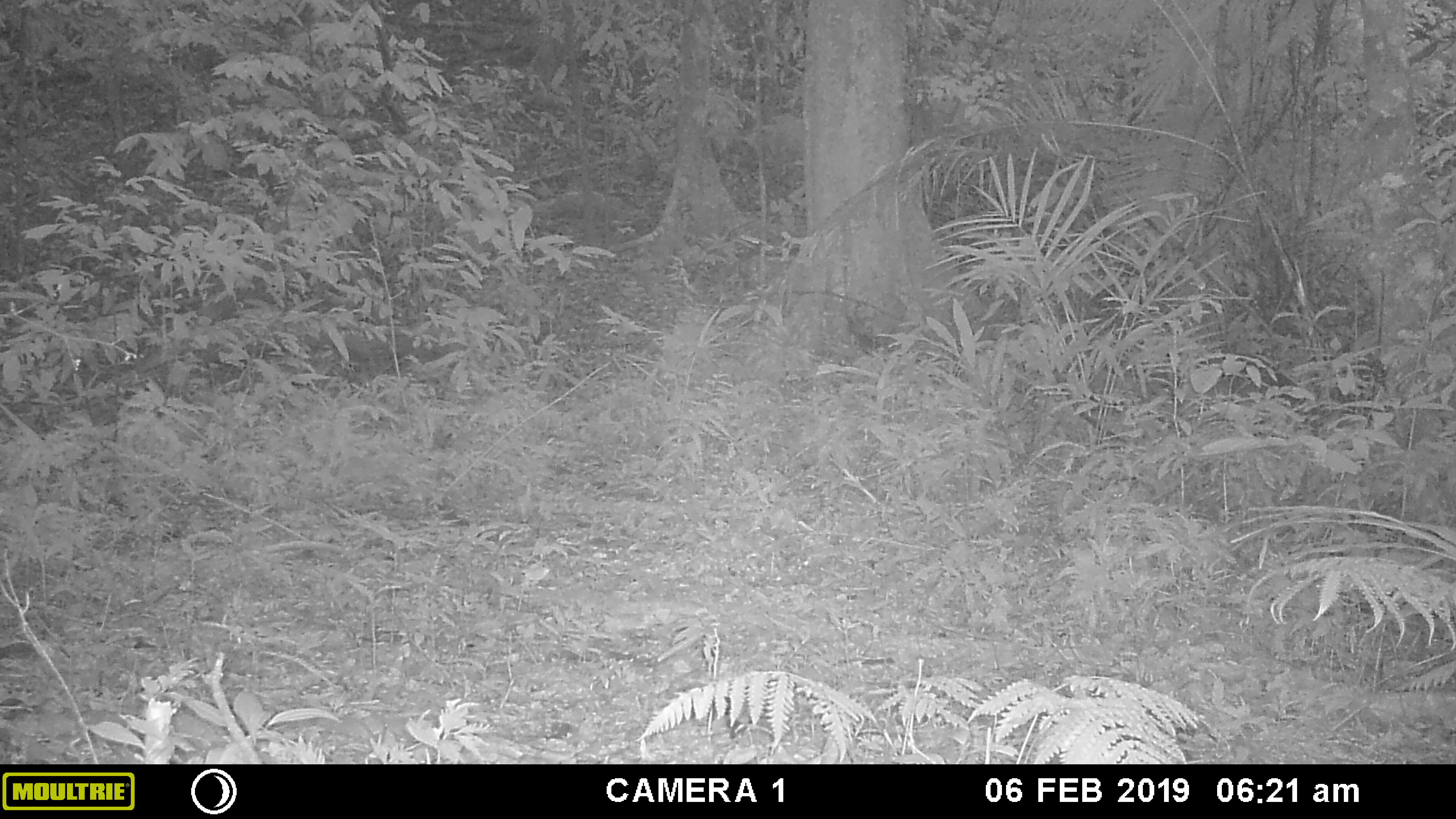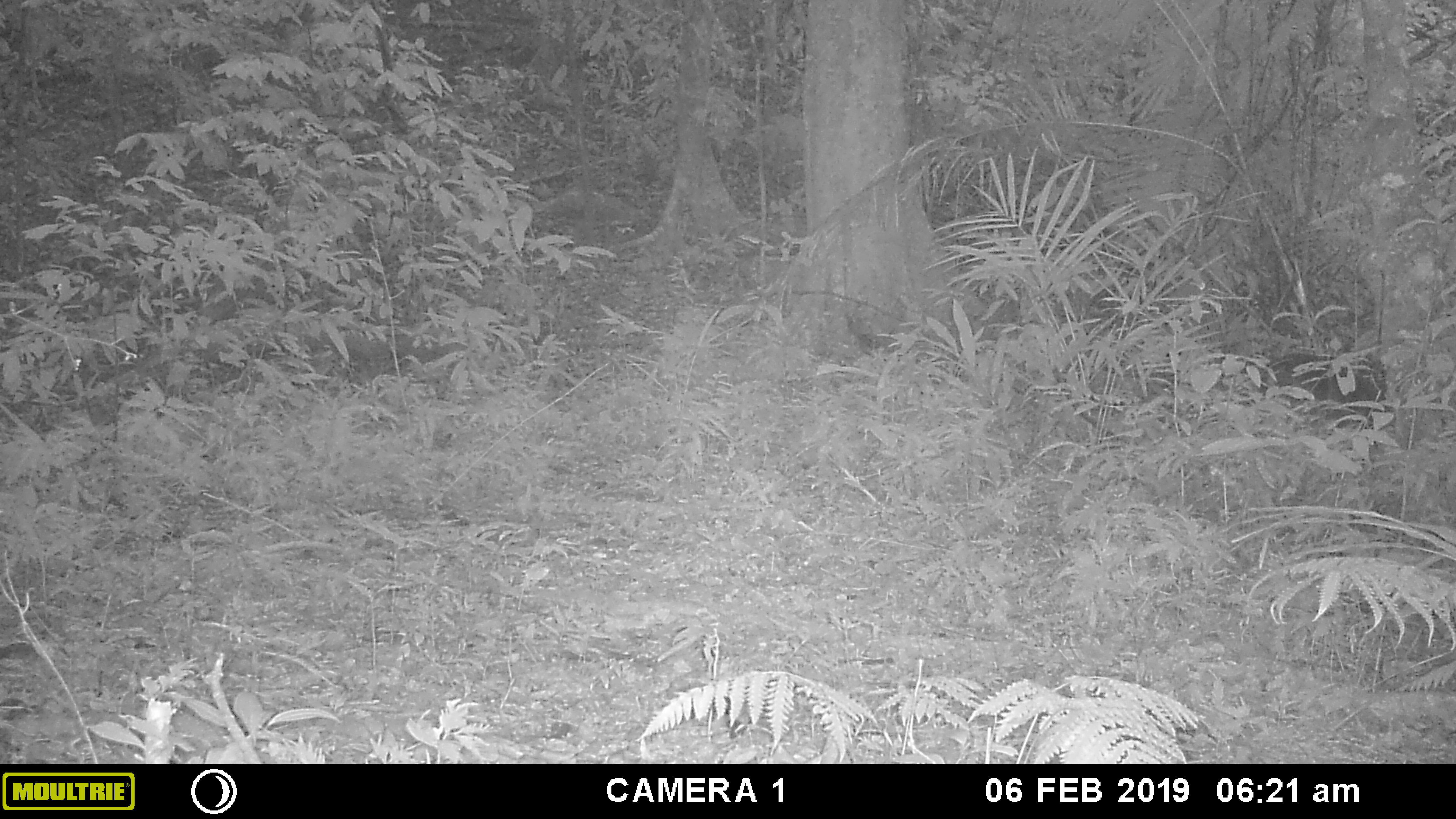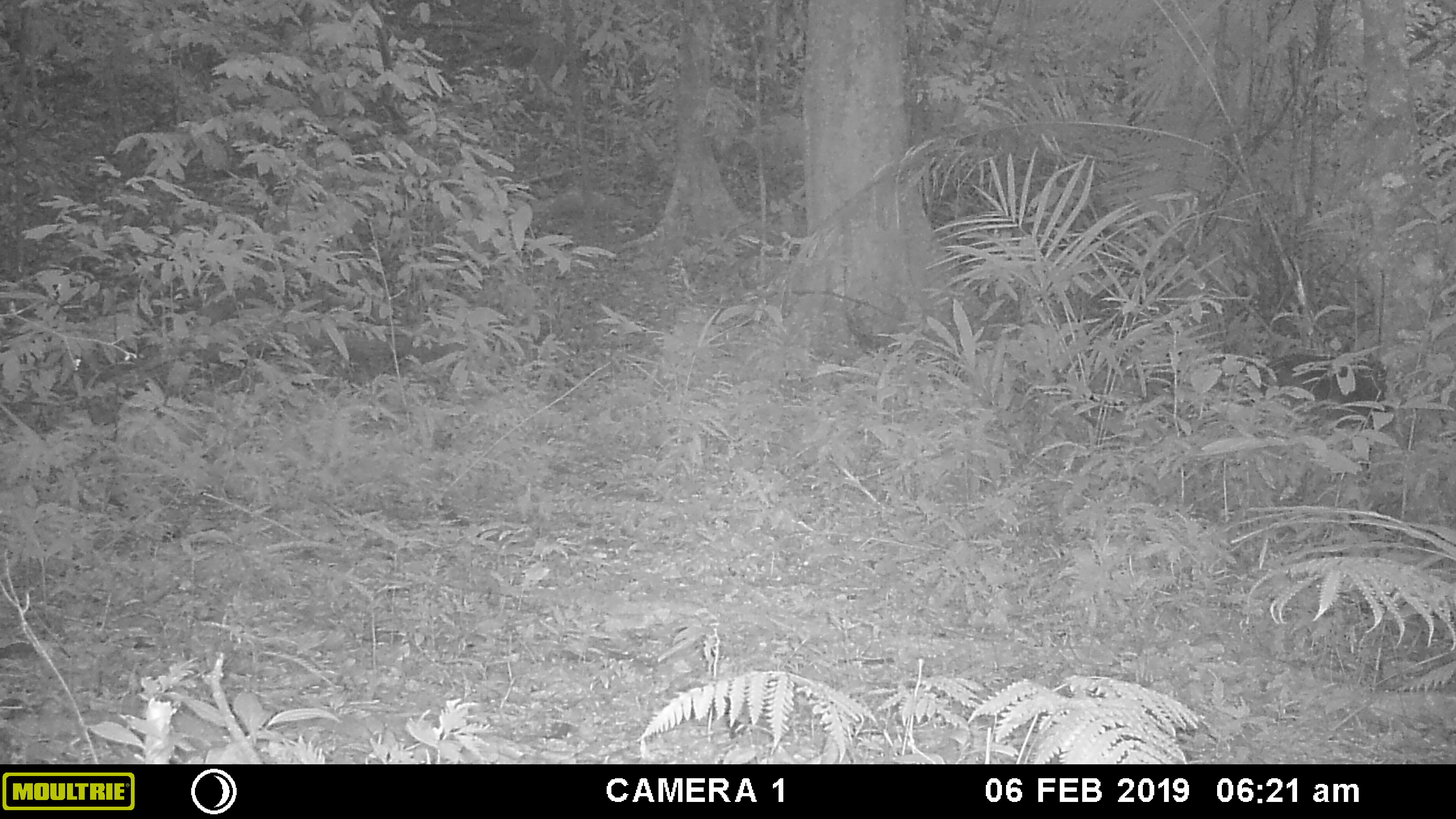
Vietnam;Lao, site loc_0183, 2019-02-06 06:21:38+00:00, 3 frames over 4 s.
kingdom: Animalia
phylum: Chordata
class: Mammalia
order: Artiodactyla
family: Cervidae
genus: Muntiacus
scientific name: Muntiacus vuquangensis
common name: large-antlered muntjac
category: large antlered muntjac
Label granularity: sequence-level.